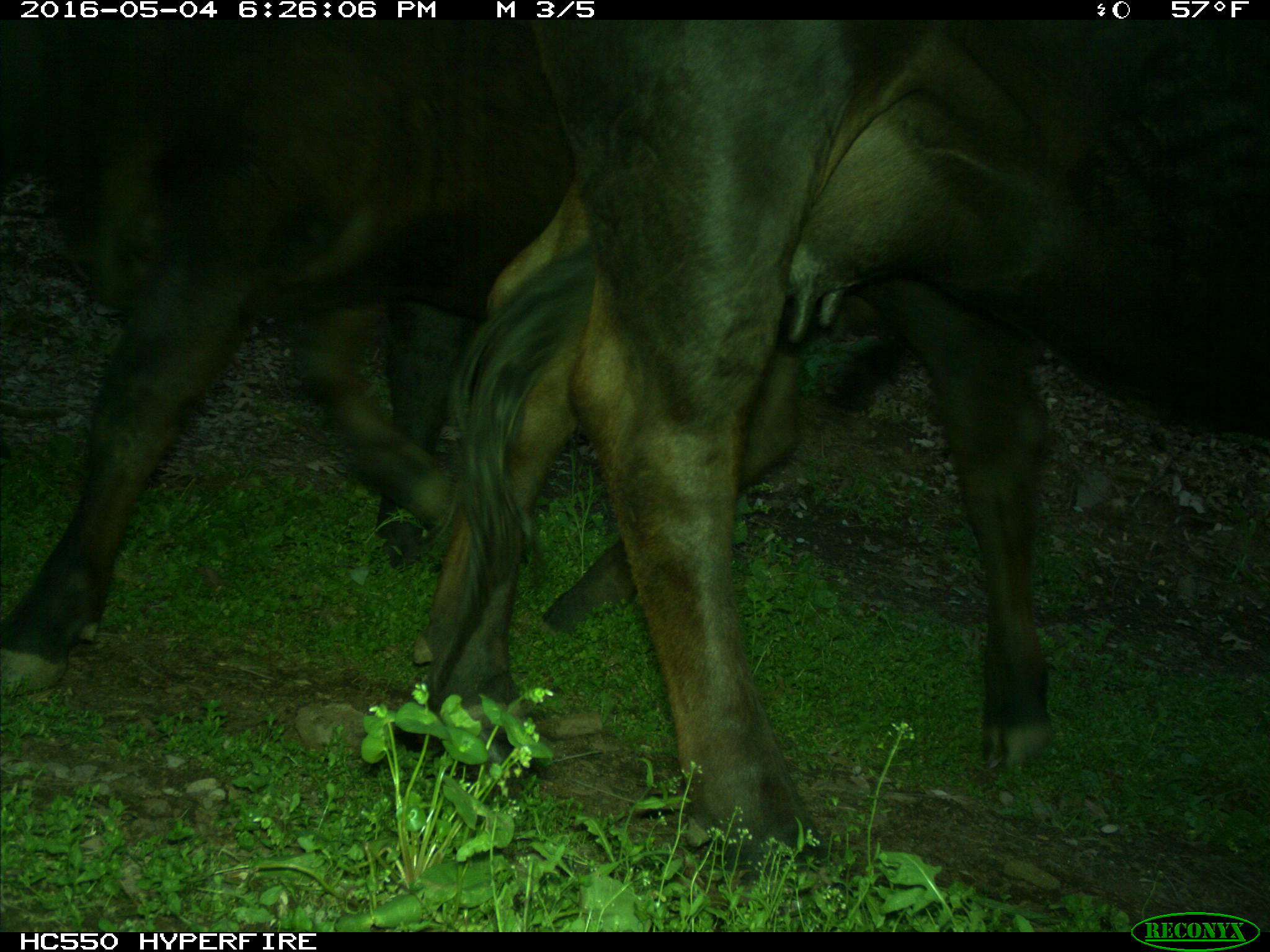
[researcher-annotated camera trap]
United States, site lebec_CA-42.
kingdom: Animalia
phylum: Chordata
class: Mammalia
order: Artiodactyla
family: Bovidae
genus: Bos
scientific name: Bos taurus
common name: domestic cow